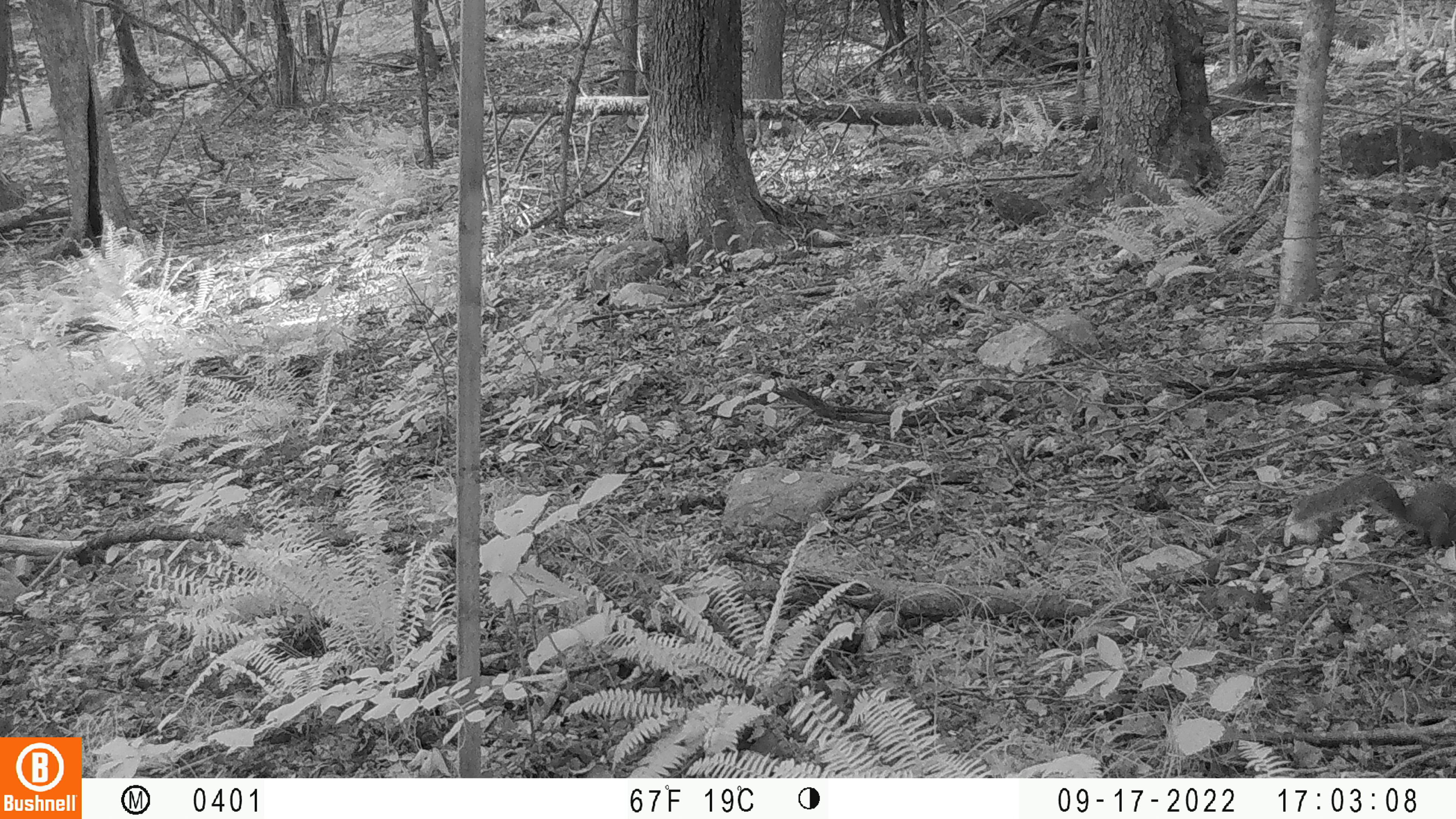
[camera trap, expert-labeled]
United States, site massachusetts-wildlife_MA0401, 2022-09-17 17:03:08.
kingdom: Animalia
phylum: Chordata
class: Mammalia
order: Rodentia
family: Sciuridae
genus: Sciurus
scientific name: Sciurus carolinensis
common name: gray squirrel